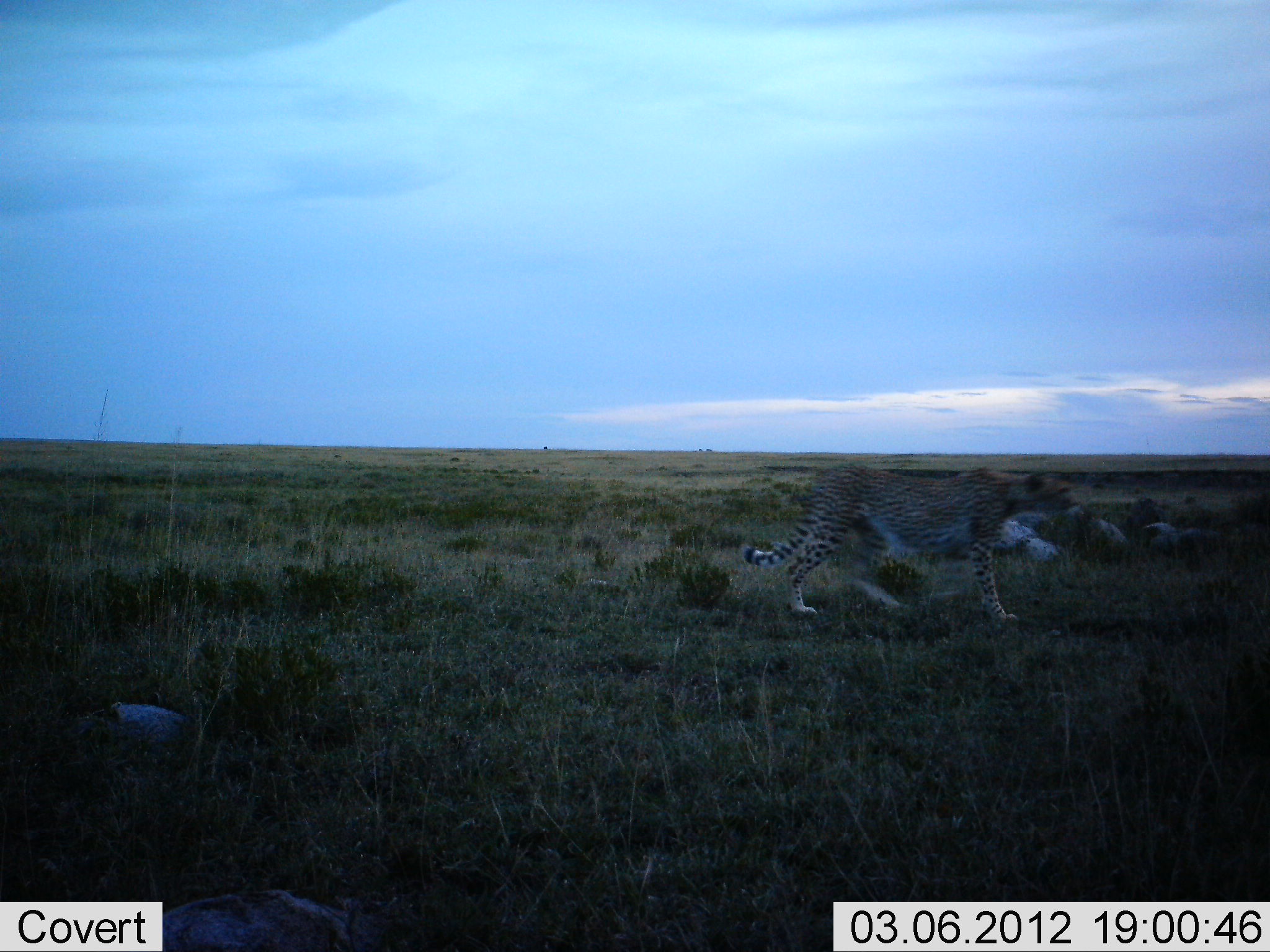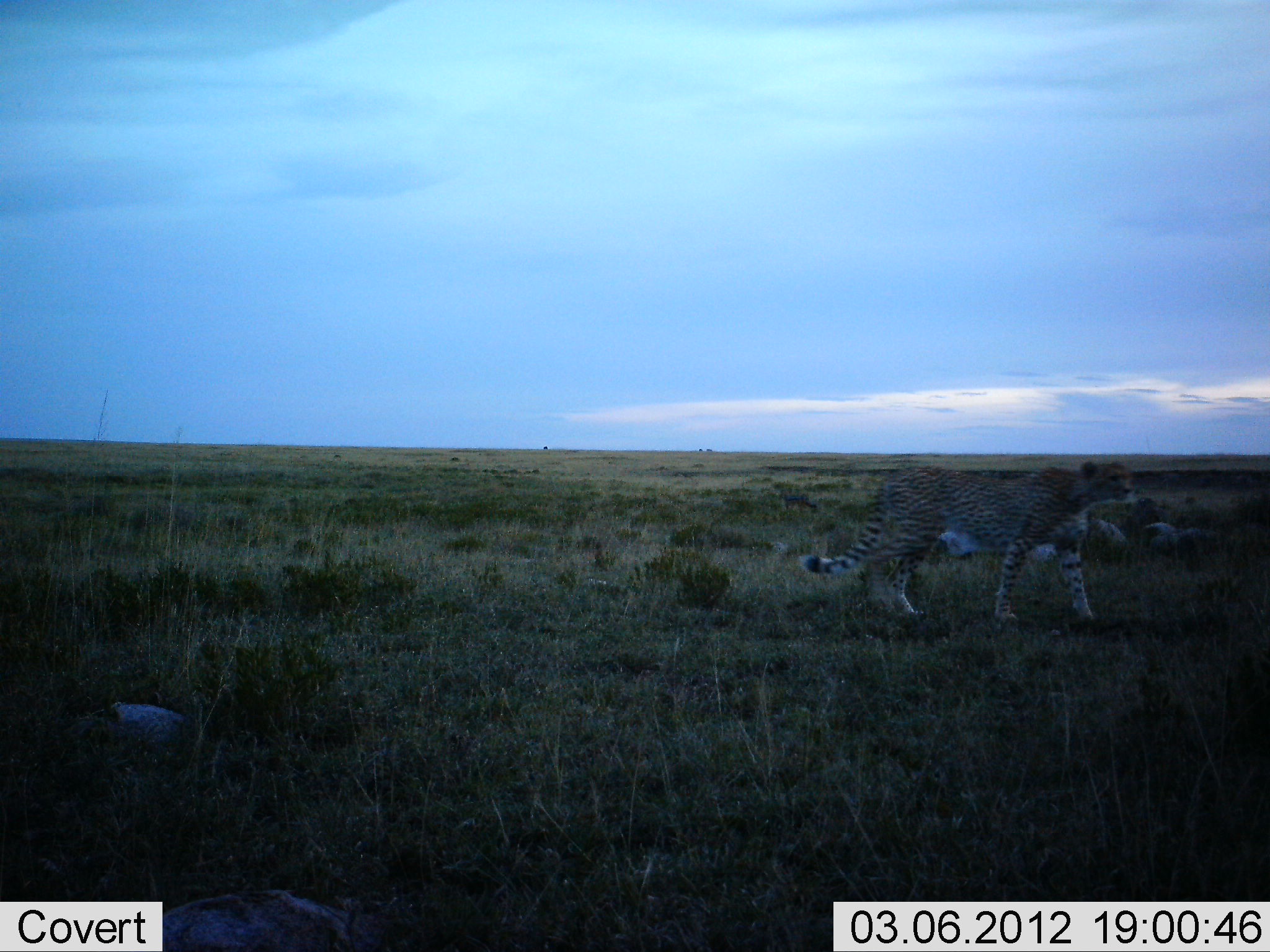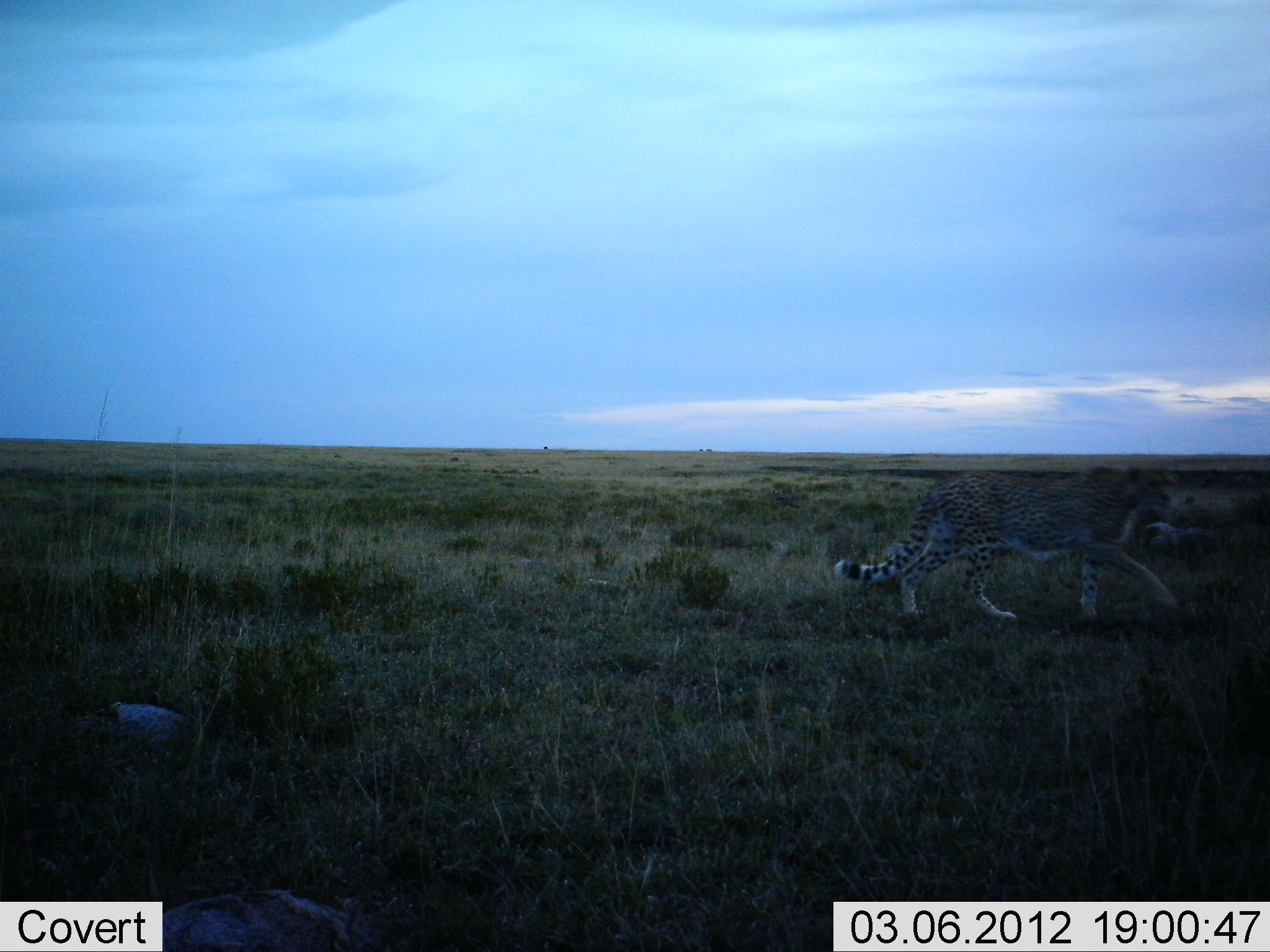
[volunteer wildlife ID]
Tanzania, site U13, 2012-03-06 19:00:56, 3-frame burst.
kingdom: Animalia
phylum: Chordata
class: Mammalia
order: Carnivora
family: Felidae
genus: Acinonyx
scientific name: Acinonyx jubatus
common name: cheetah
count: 1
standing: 6%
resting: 0%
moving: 100%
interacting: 0%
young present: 6%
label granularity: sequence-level